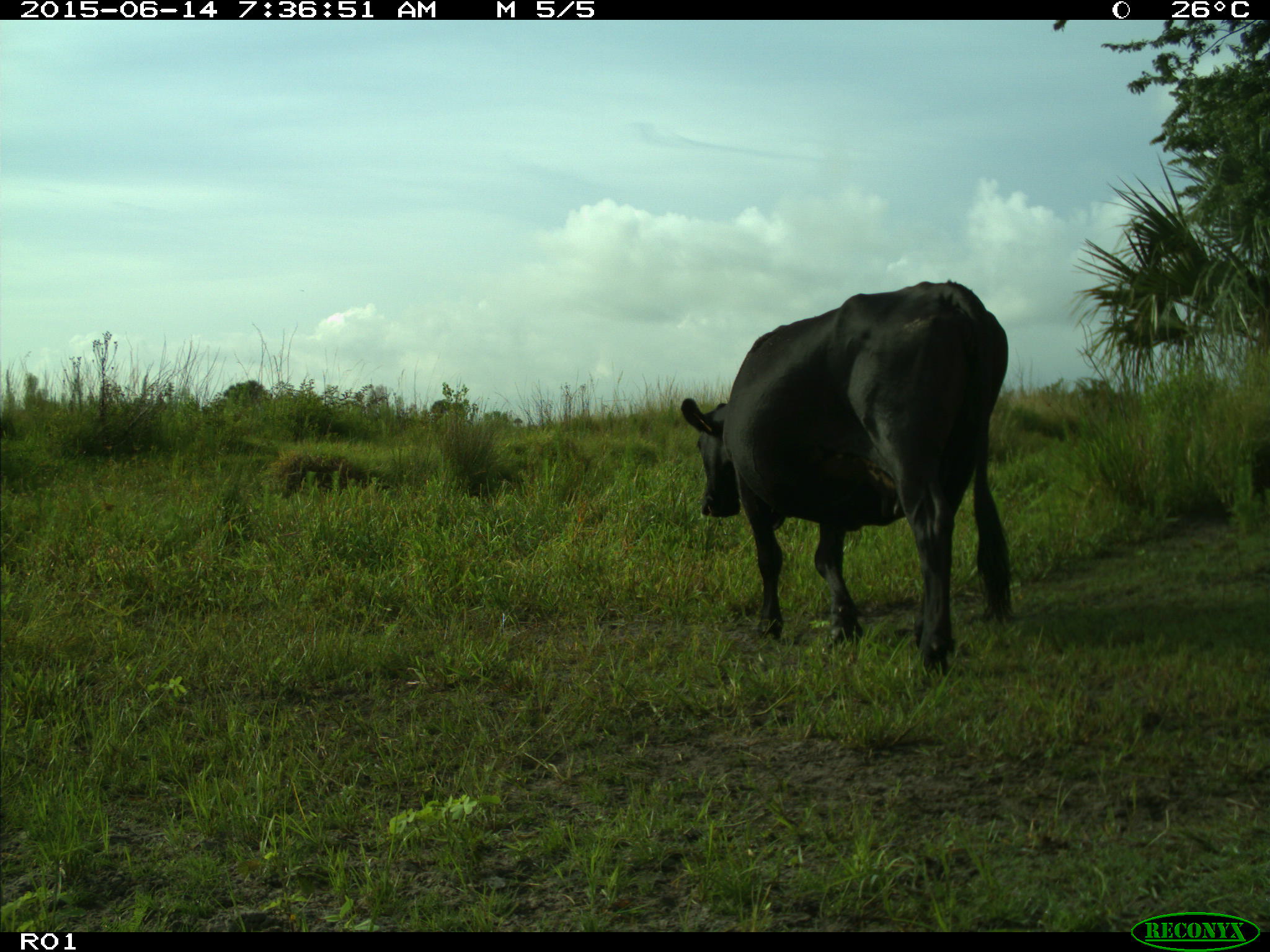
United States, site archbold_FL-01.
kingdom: Animalia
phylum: Chordata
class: Mammalia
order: Artiodactyla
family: Bovidae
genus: Bos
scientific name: Bos taurus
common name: domestic cow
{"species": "Bos taurus (domestic cow)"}